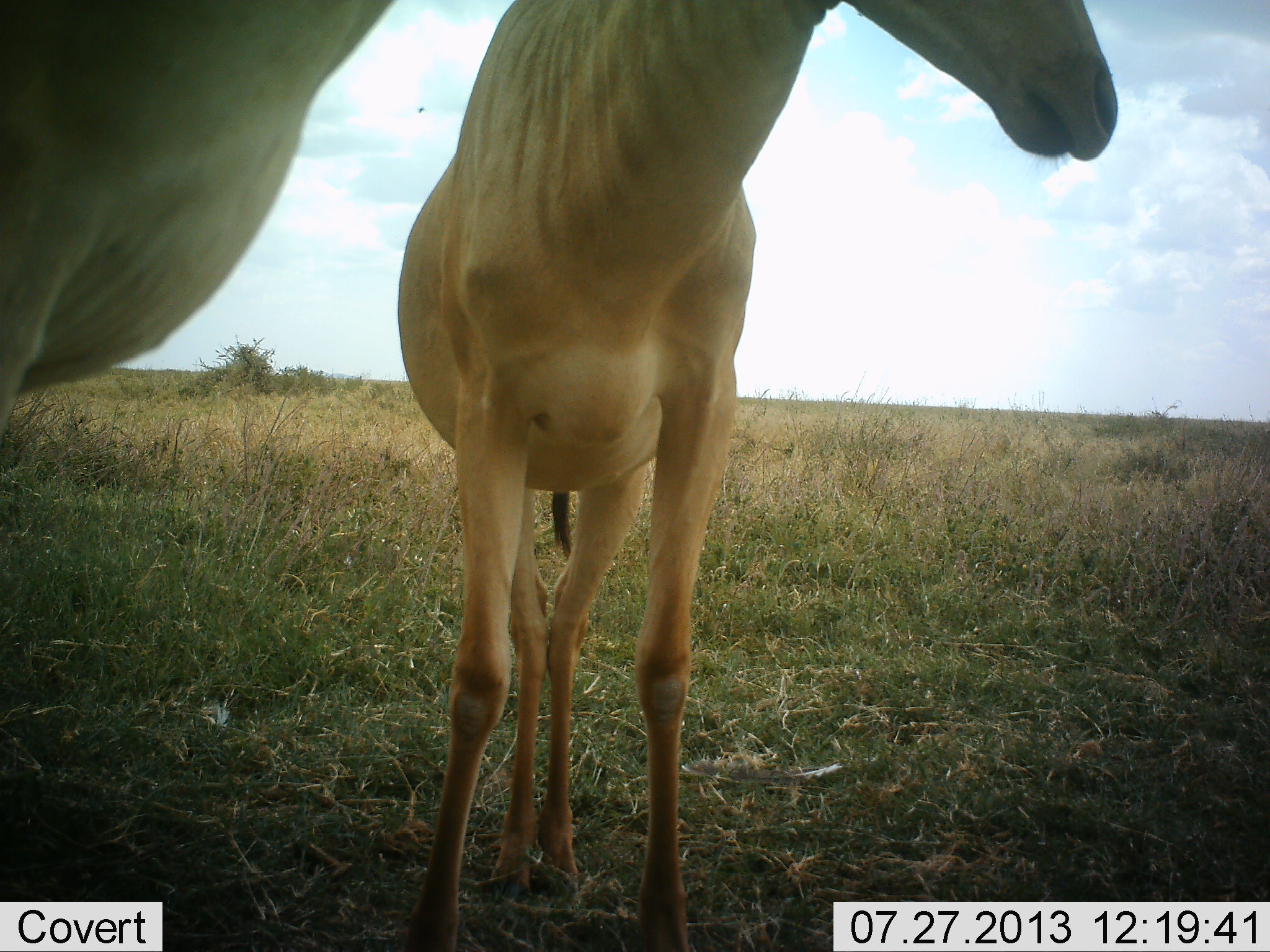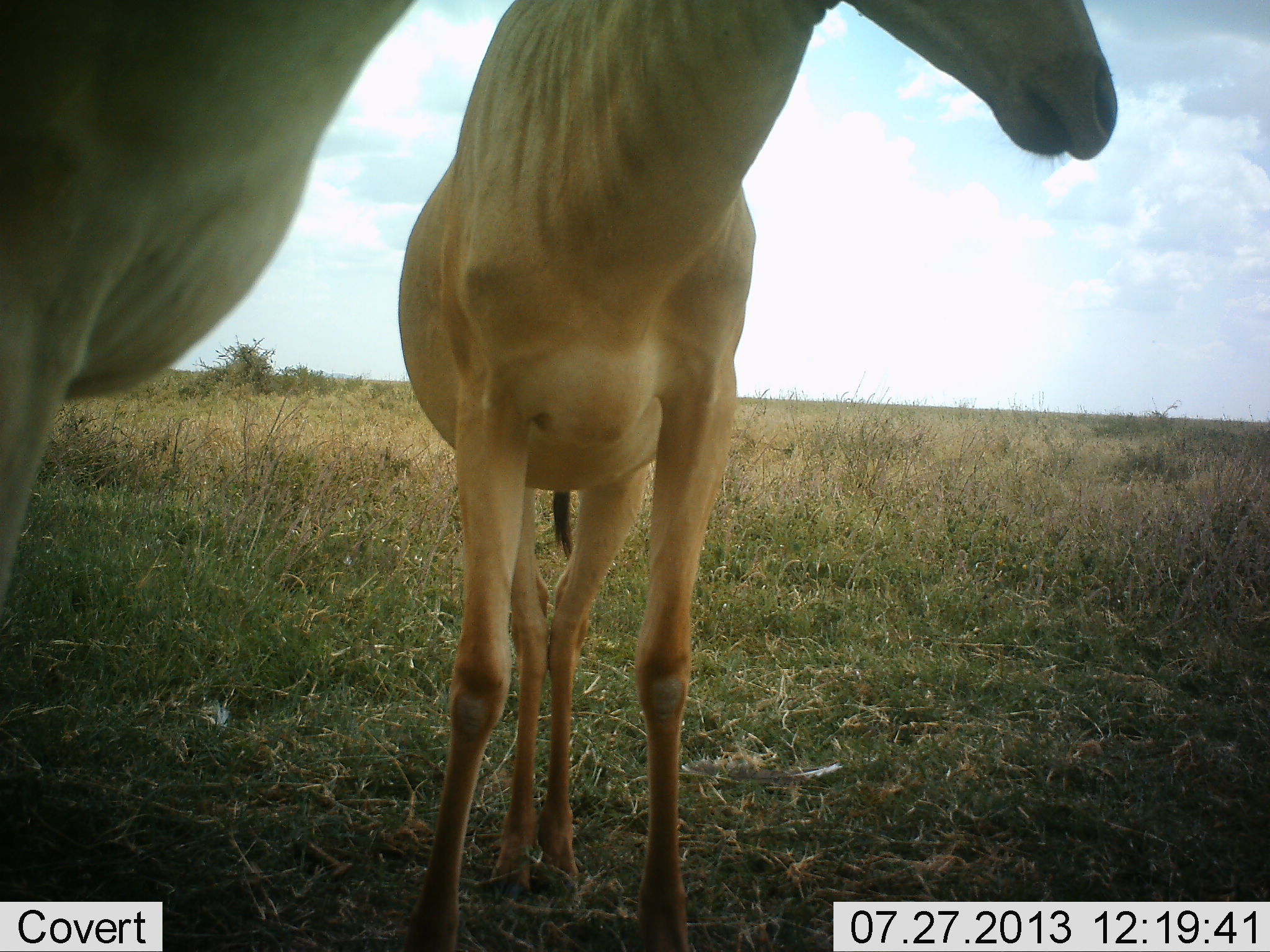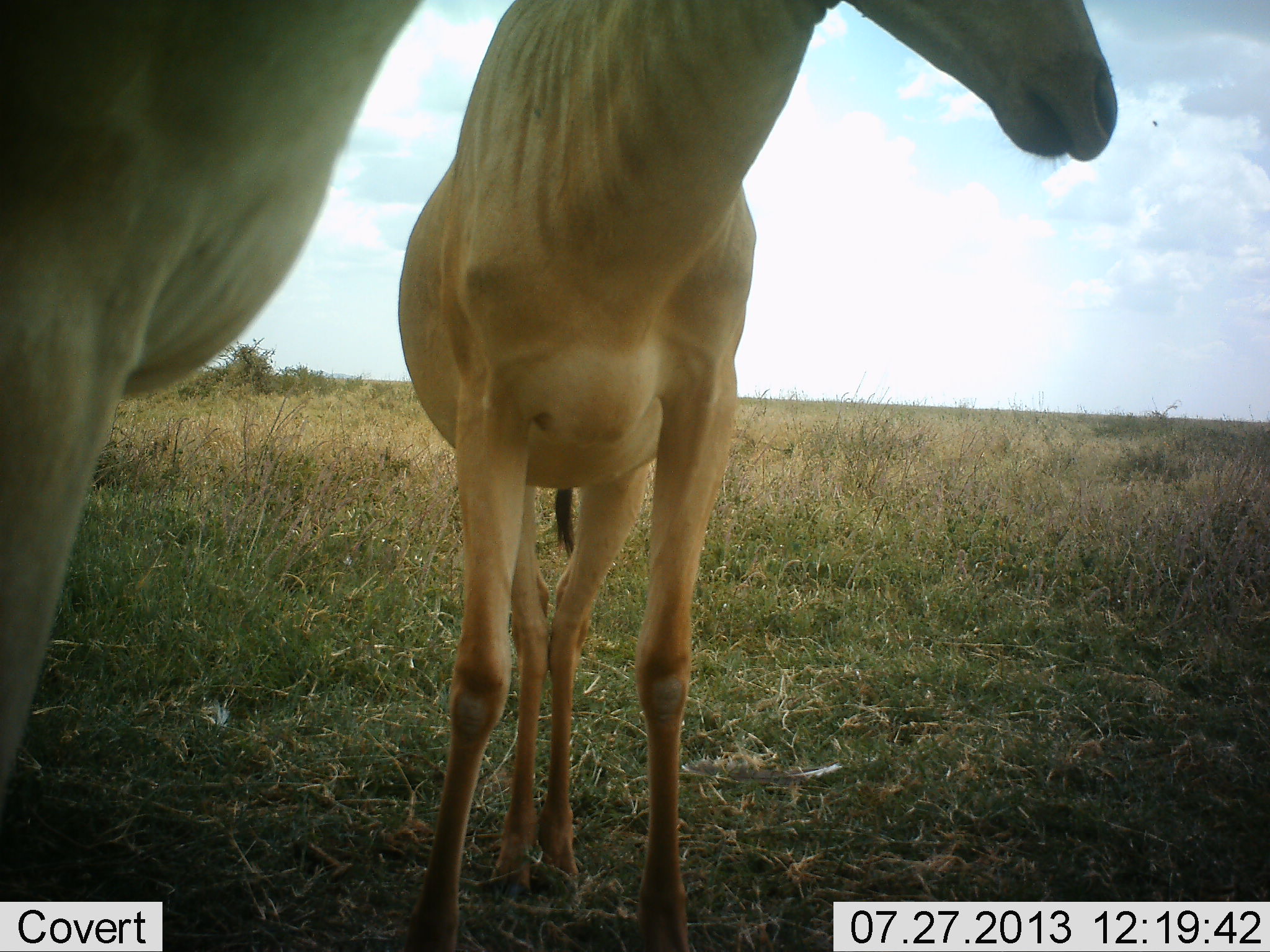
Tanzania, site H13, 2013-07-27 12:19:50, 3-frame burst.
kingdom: Animalia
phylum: Chordata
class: Mammalia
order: Artiodactyla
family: Bovidae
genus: Alcelaphus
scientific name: Alcelaphus buselaphus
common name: hartebeest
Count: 2.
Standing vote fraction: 100%.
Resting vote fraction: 7%.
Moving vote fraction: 7%.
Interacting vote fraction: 4%.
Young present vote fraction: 7%.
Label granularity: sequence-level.